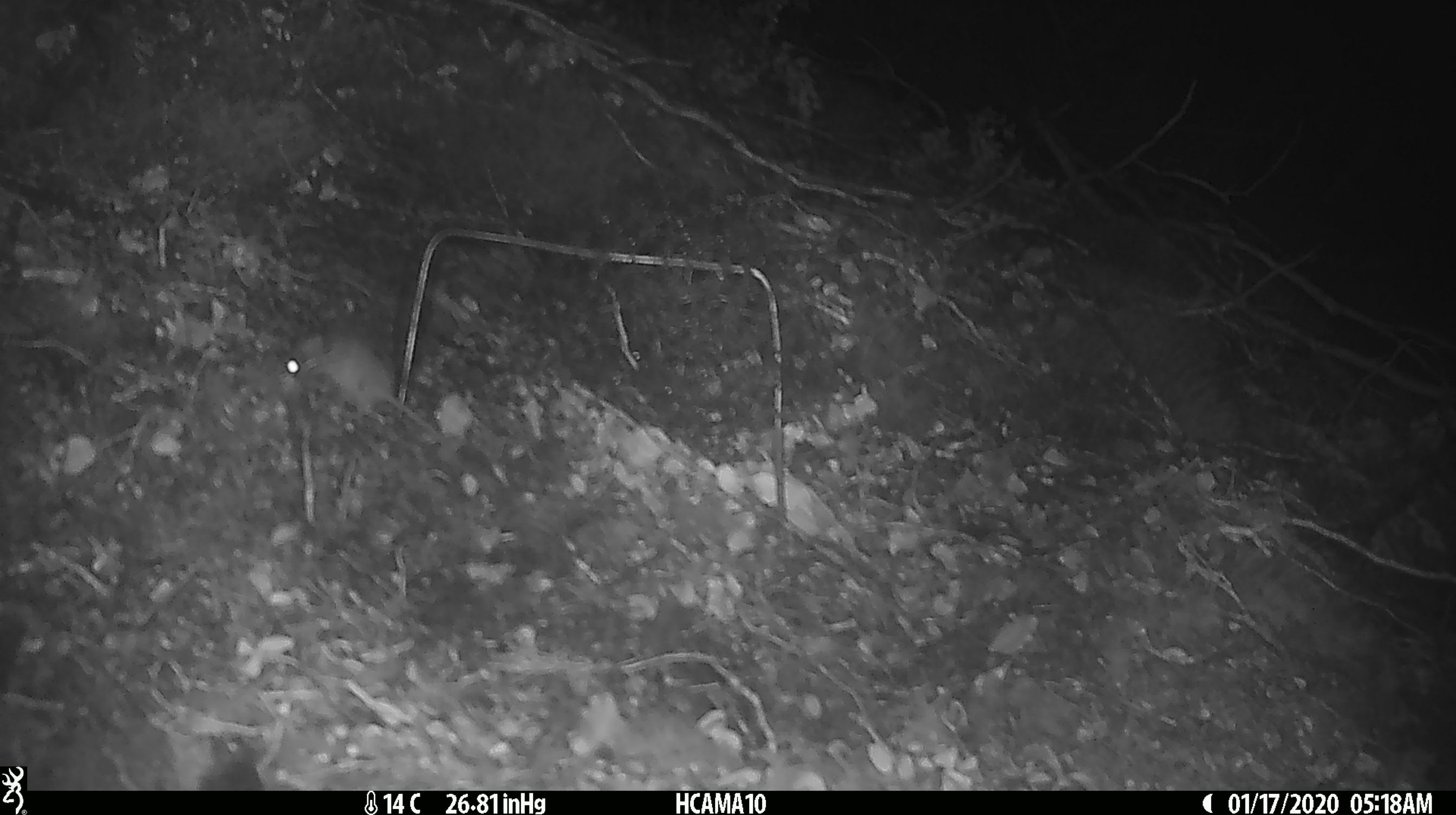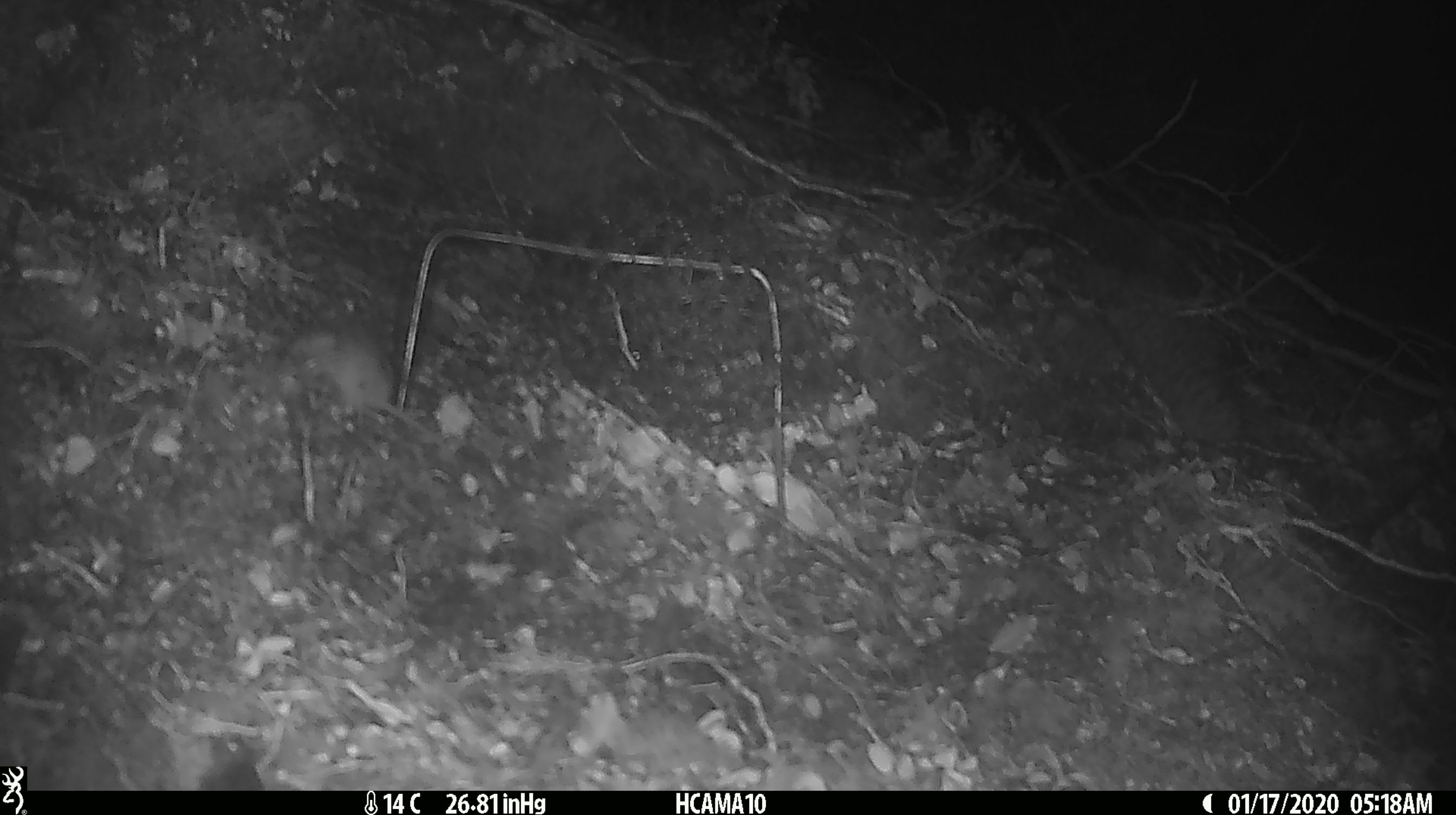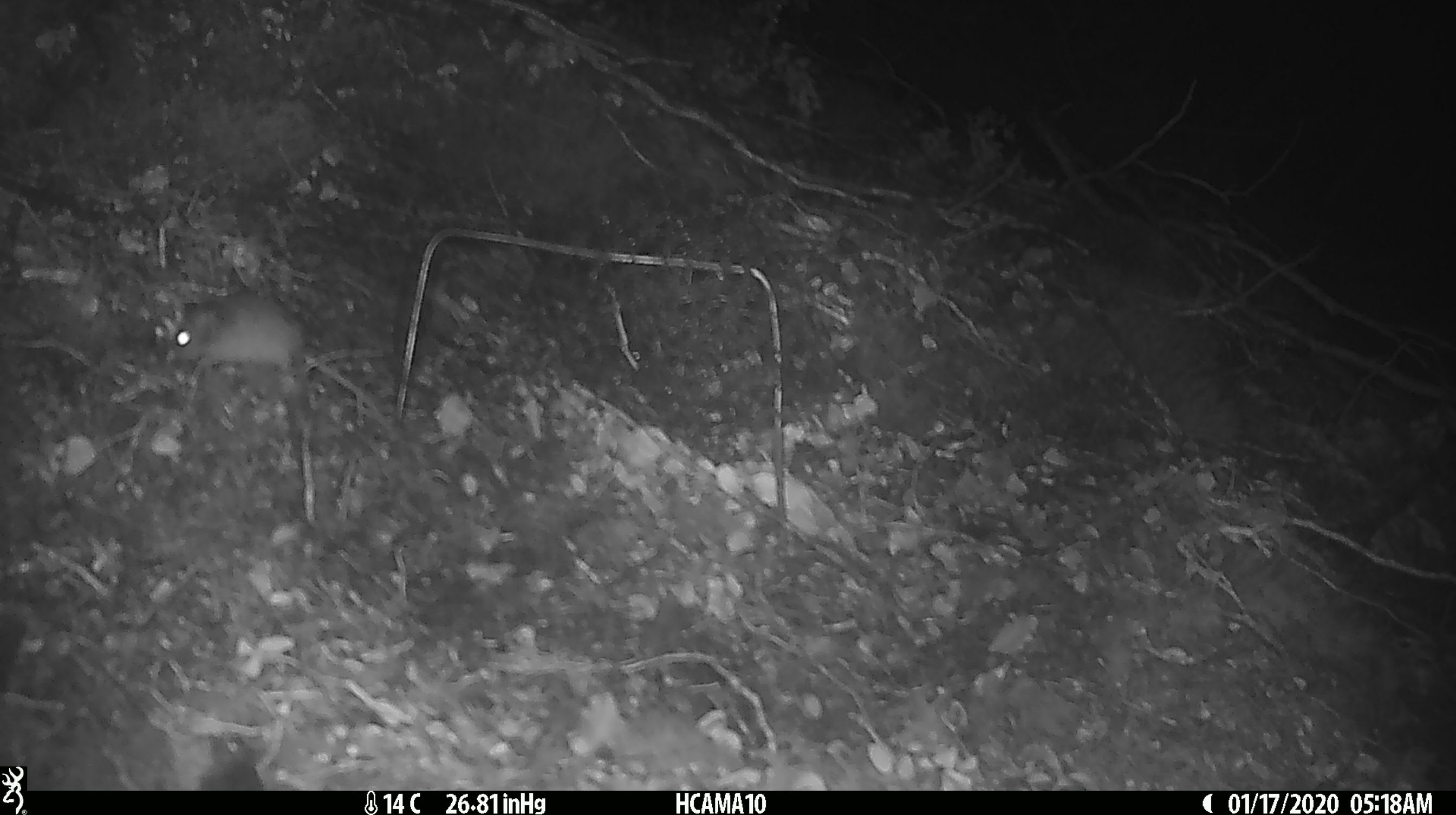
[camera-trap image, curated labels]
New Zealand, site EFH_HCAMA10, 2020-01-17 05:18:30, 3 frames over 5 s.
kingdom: Animalia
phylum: Chordata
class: Mammalia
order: Rodentia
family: Muridae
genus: Mus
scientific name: Mus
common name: mouse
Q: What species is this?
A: Mouse (Mus).